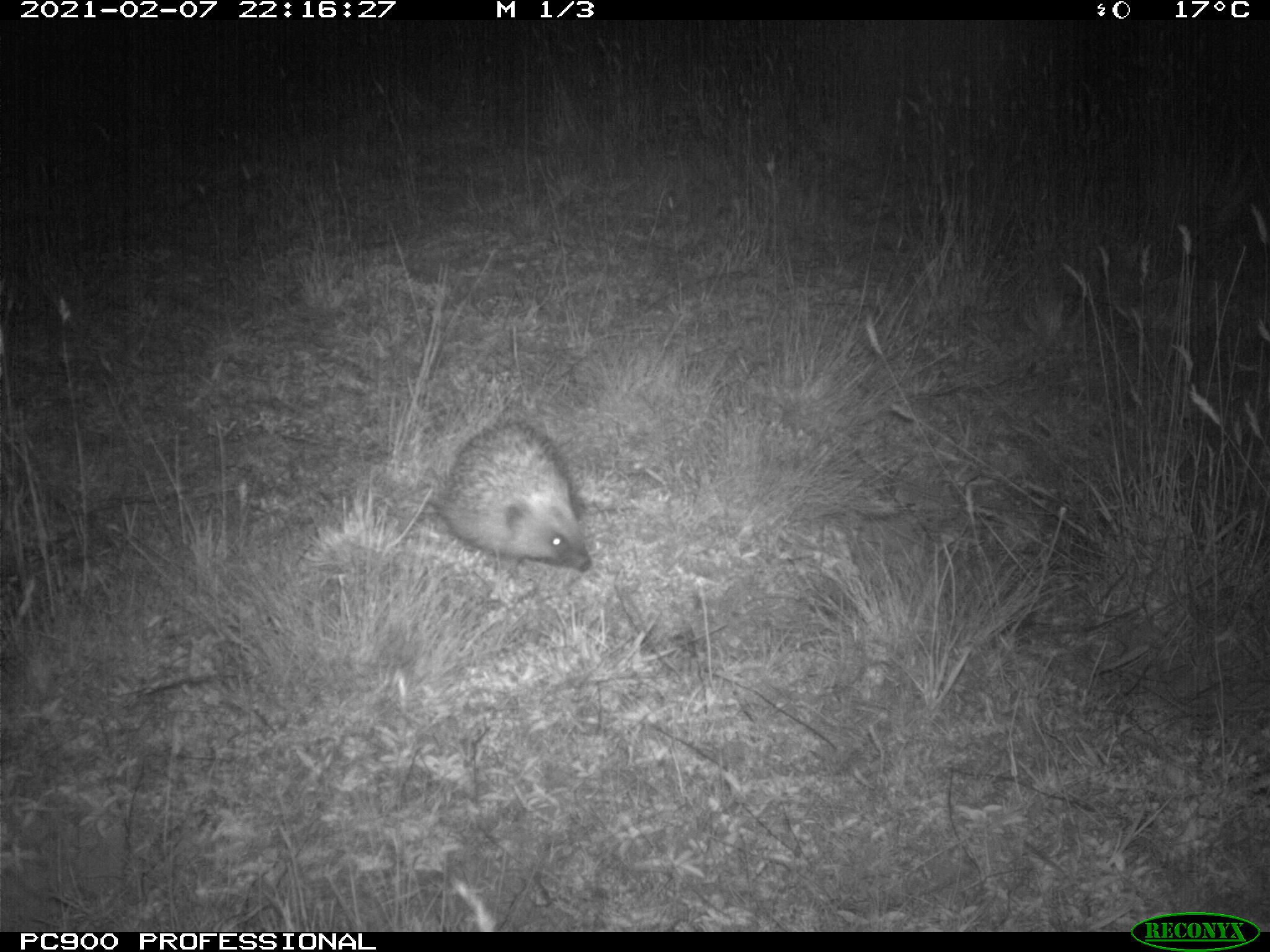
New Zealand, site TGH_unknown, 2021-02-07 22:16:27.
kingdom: Animalia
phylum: Chordata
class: Mammalia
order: Eulipotyphla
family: Erinaceidae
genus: Erinaceus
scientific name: Erinaceus europaeus europaeus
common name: european hedgehog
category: hedgehog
Hedgehog (european hedgehog) (Erinaceus europaeus europaeus).